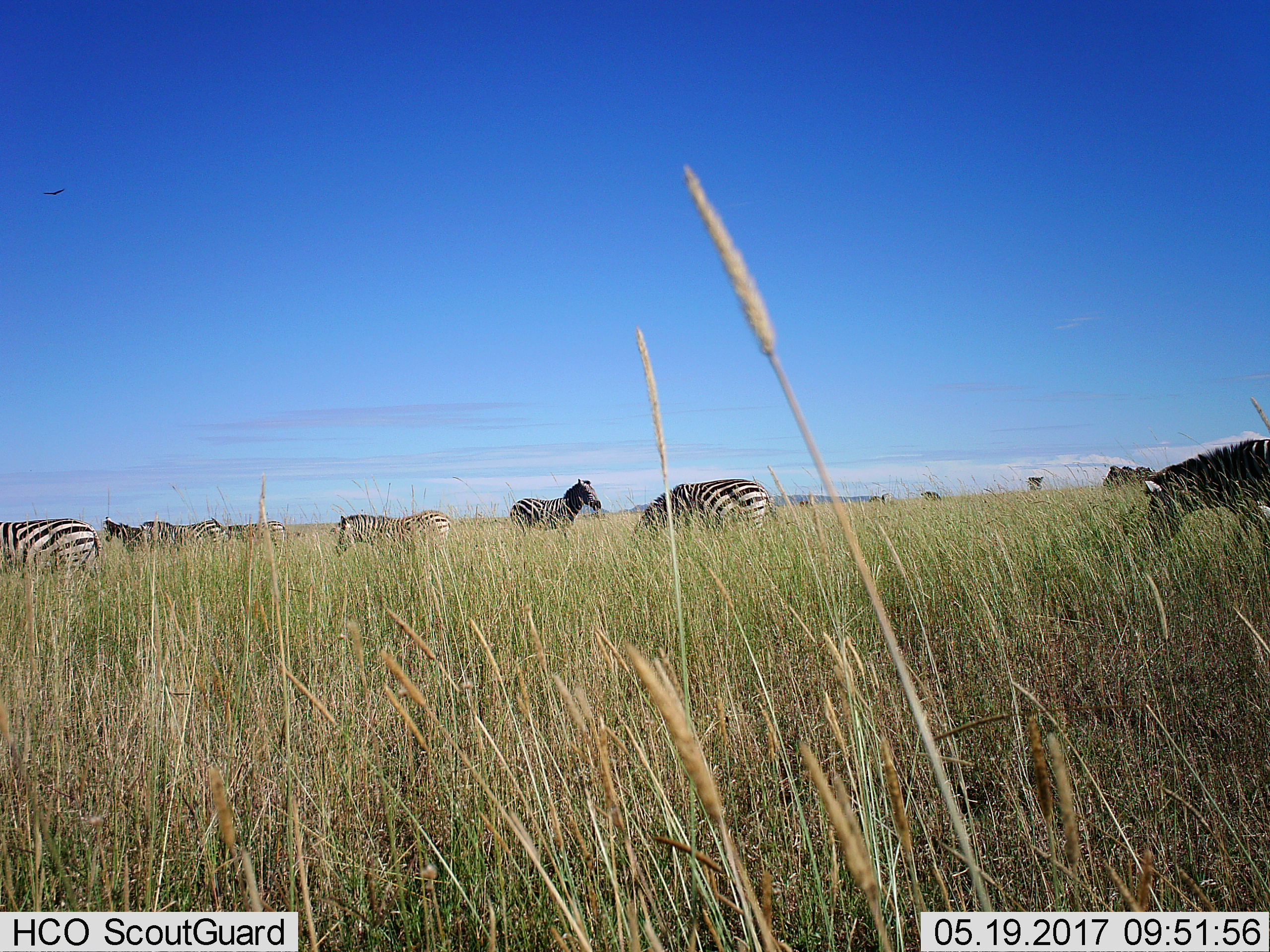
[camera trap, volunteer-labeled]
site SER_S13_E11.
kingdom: Animalia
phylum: Chordata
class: Mammalia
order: Perissodactyla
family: Equidae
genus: Equus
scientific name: Equus quagga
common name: plains zebra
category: zebraplains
Zebraplains (plains zebra) (Equus quagga), count 8. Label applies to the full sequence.